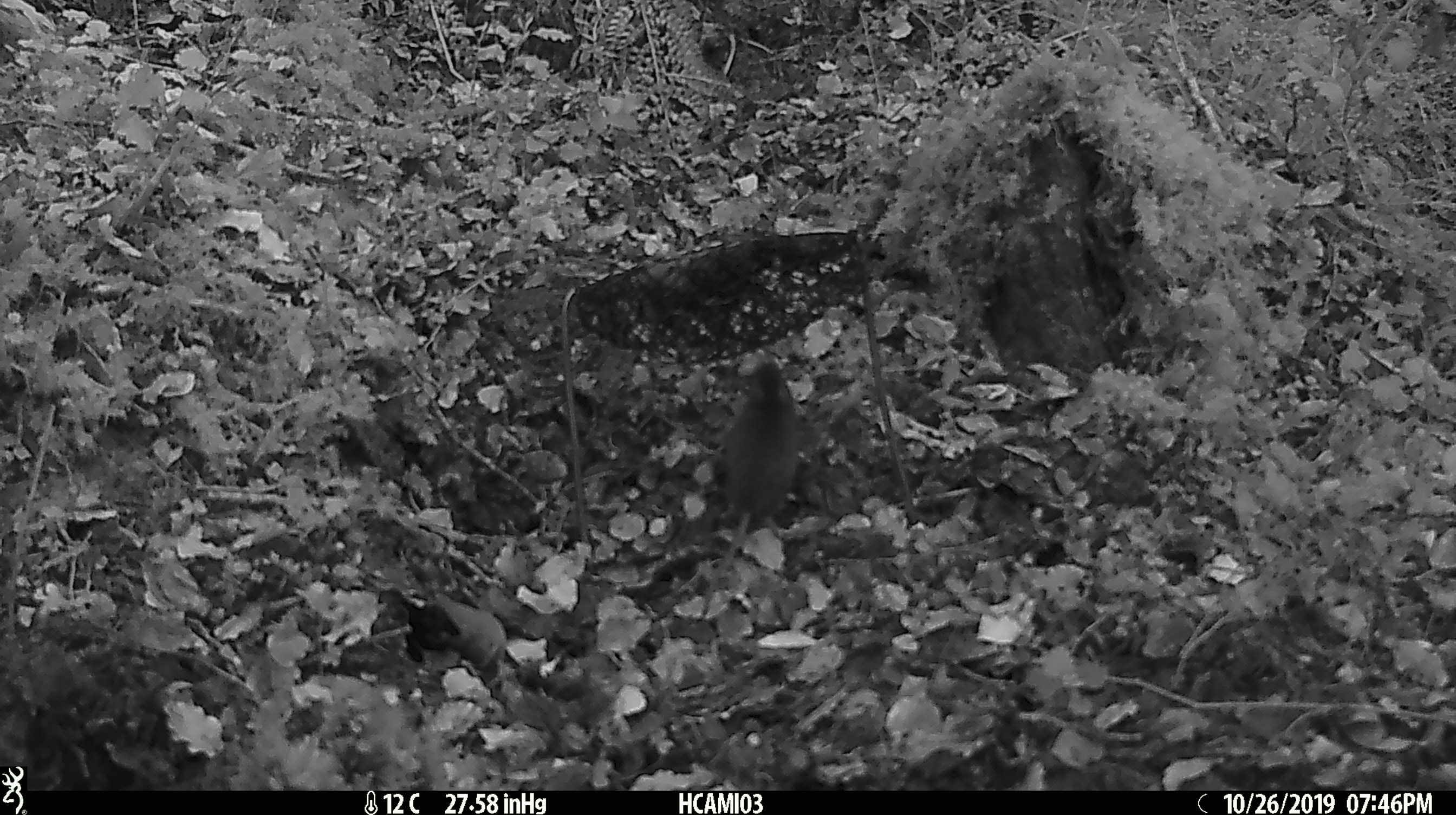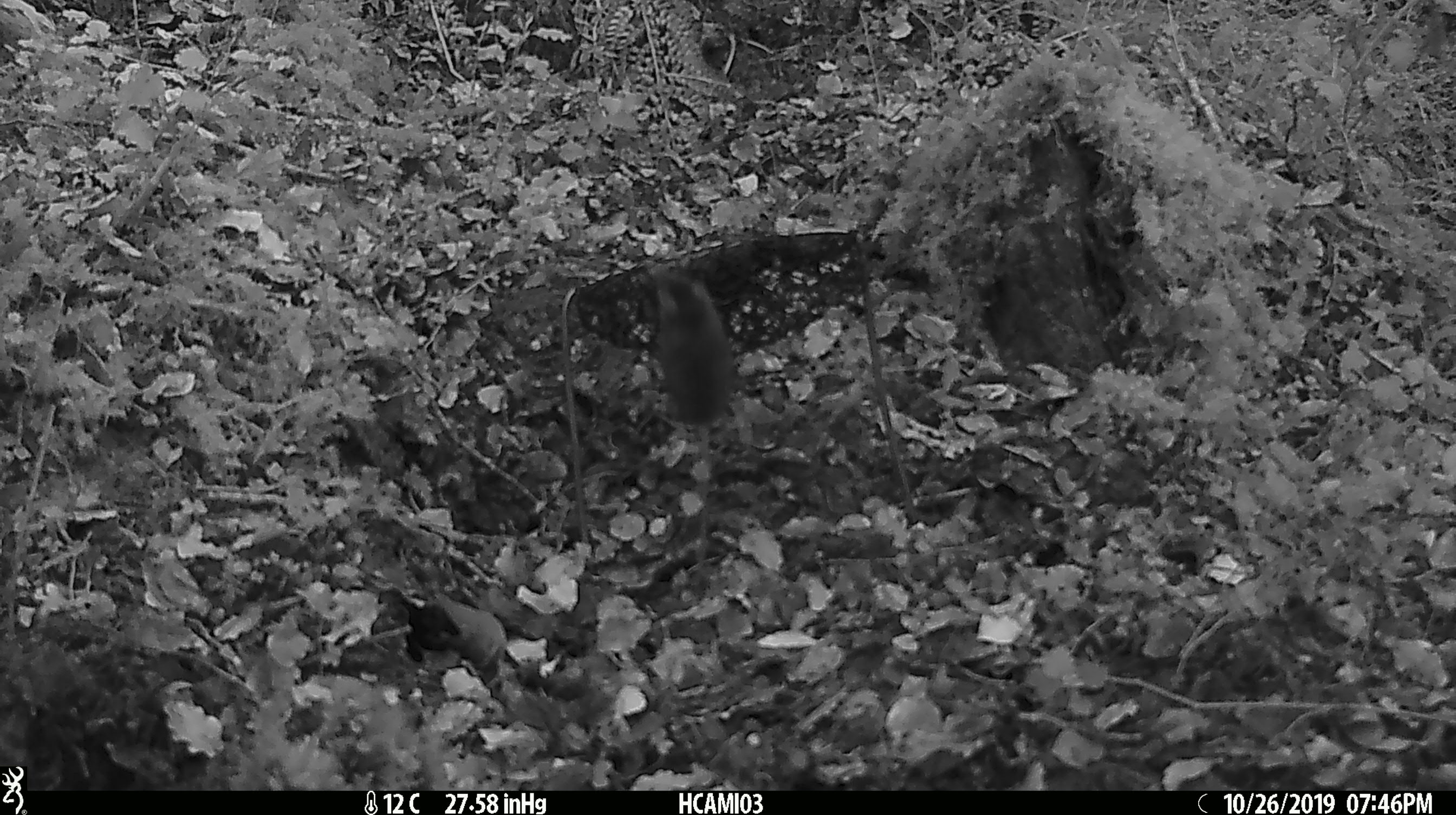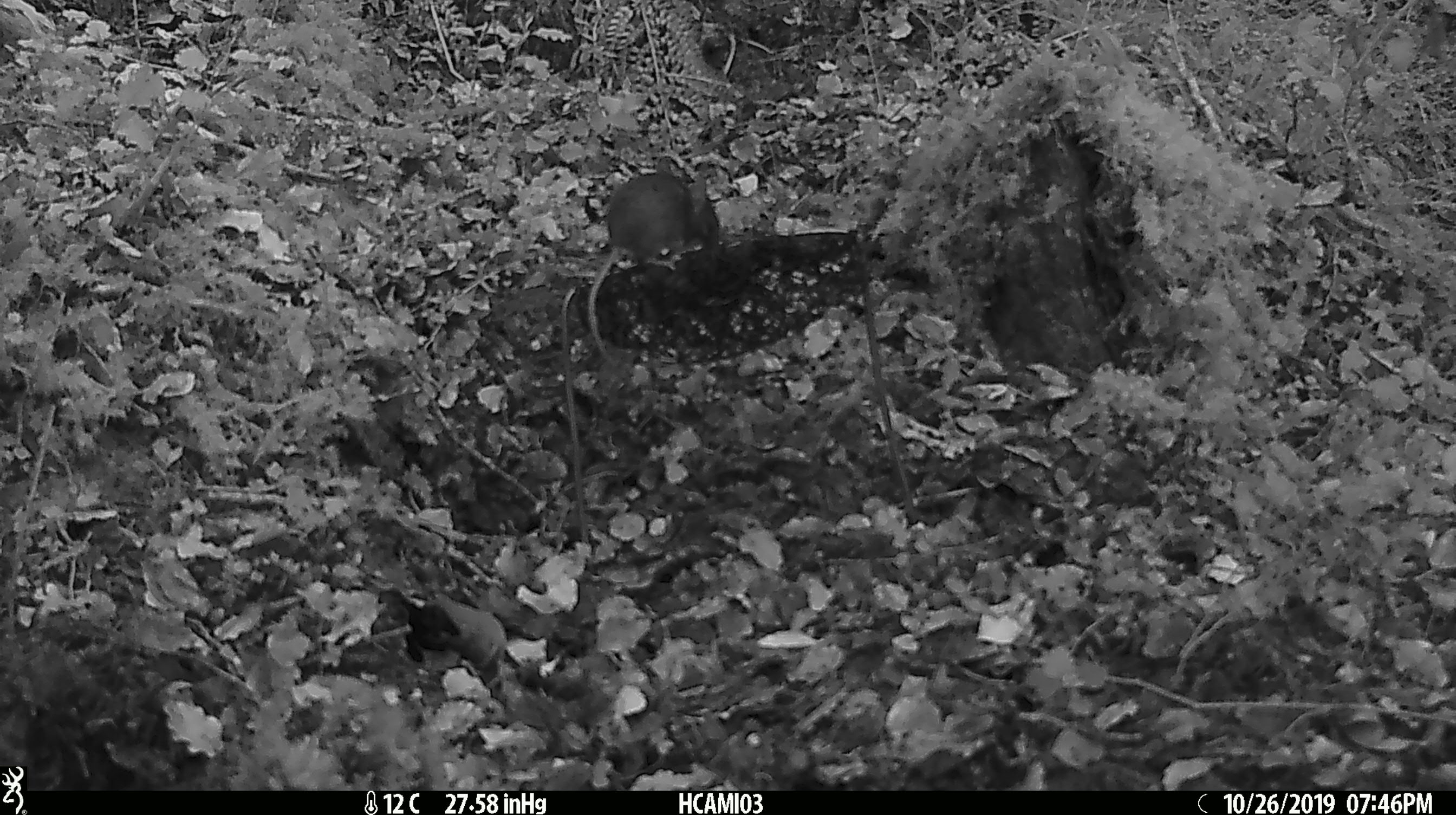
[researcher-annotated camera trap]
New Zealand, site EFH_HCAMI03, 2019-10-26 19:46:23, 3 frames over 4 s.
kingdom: Animalia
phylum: Chordata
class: Mammalia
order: Rodentia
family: Muridae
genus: Mus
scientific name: Mus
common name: mouse